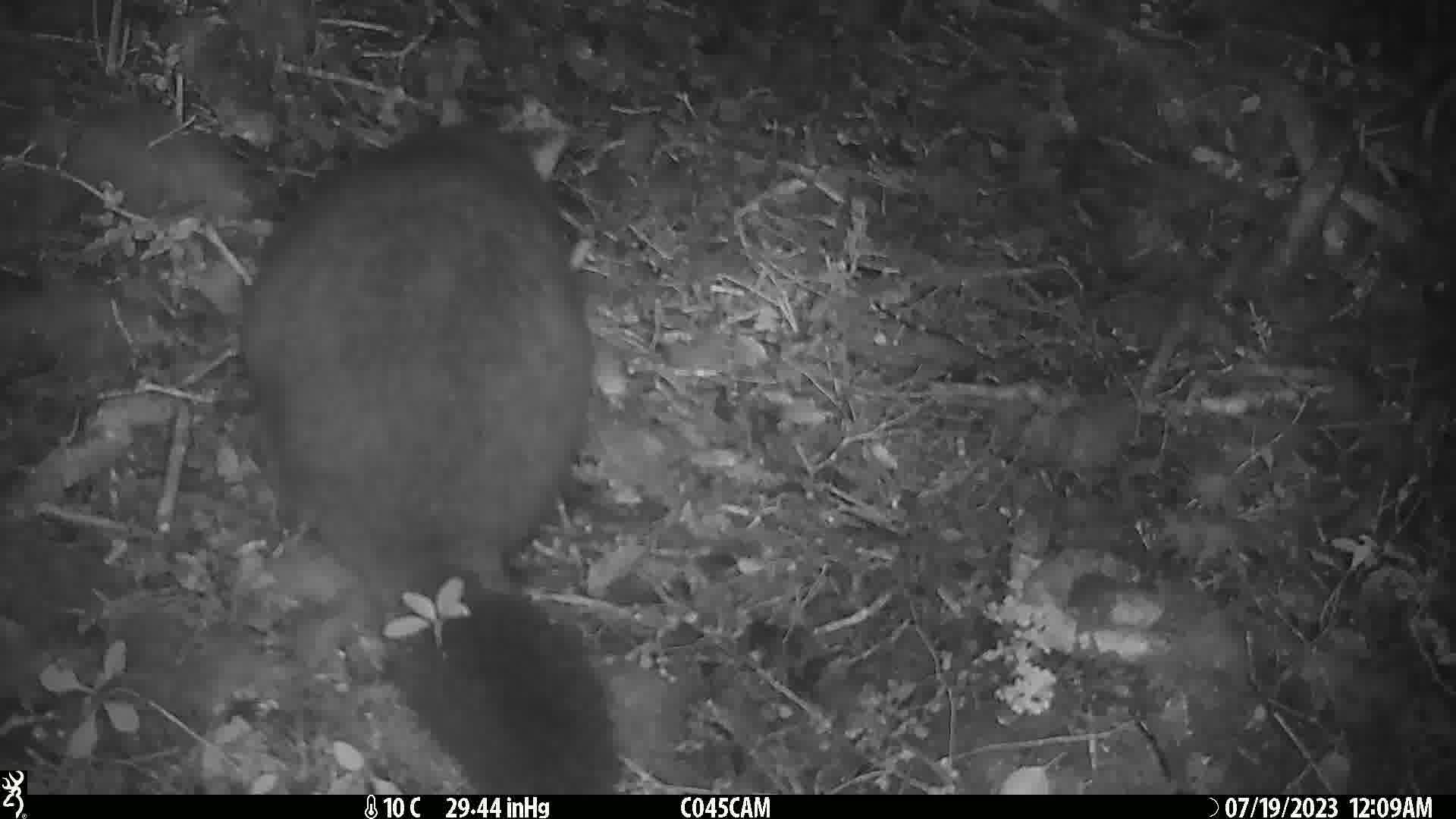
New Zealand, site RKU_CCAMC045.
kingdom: Animalia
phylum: Chordata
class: Mammalia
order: Diprotodontia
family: Phalangeridae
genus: Trichosurus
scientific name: Trichosurus vulpecula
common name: common brushtail possum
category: possum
Possum (common brushtail possum) (Trichosurus vulpecula).